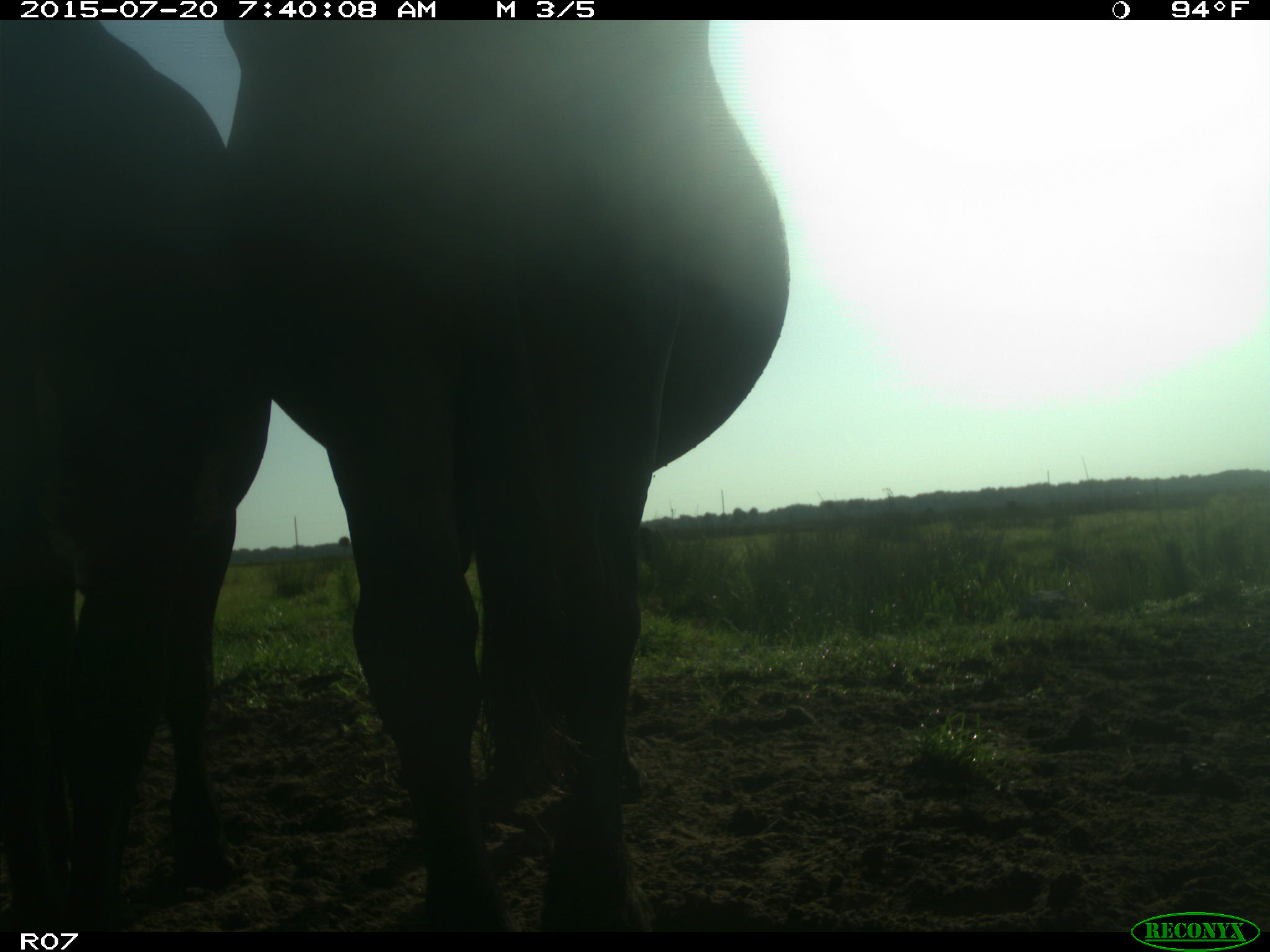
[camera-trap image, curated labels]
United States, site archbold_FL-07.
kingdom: Animalia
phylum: Chordata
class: Mammalia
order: Artiodactyla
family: Bovidae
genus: Bos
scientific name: Bos taurus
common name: domestic cow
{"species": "Bos taurus (domestic cow)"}